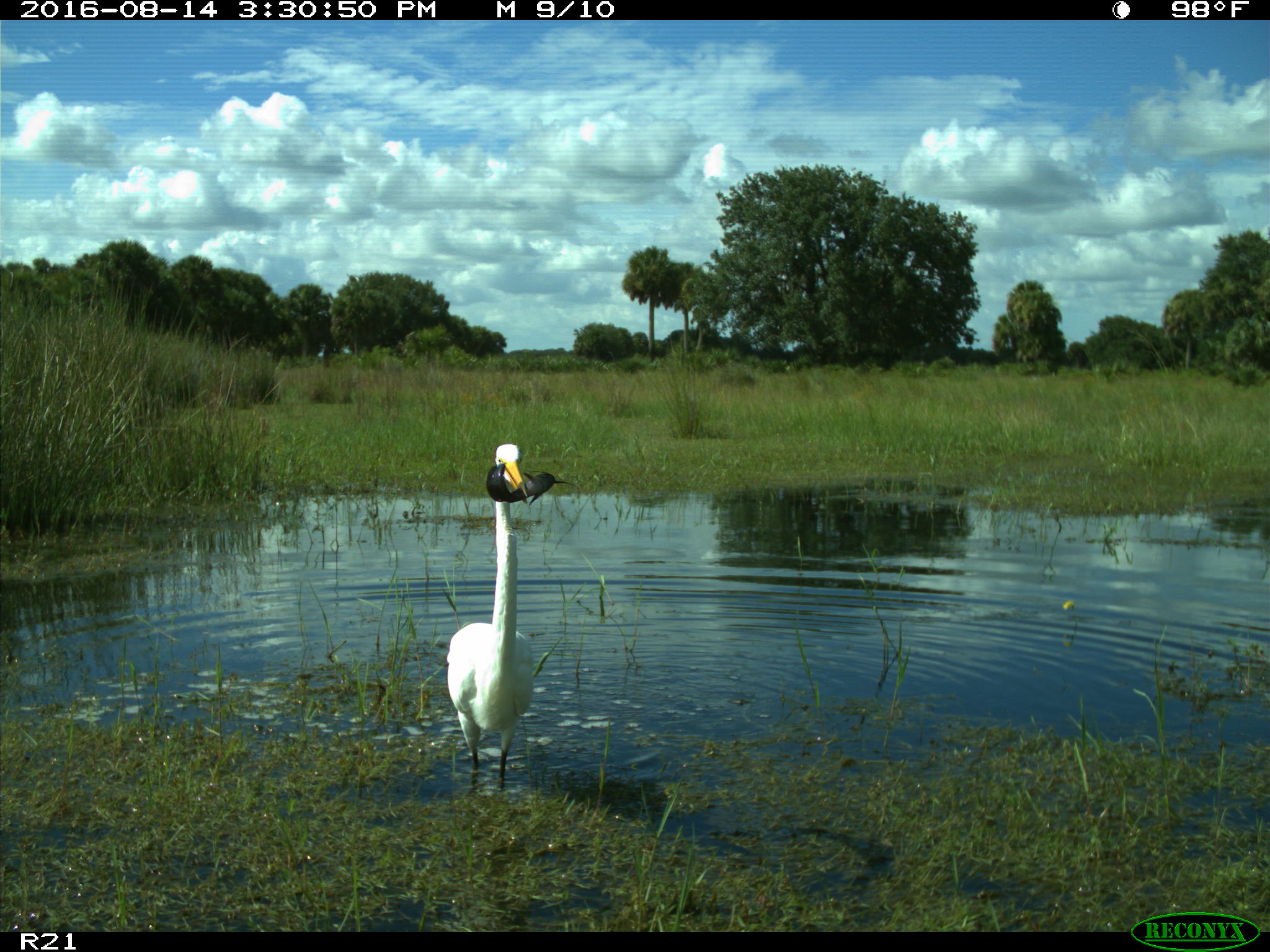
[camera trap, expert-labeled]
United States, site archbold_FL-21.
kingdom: Animalia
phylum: Chordata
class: Aves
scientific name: Aves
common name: birds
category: unidentified bird